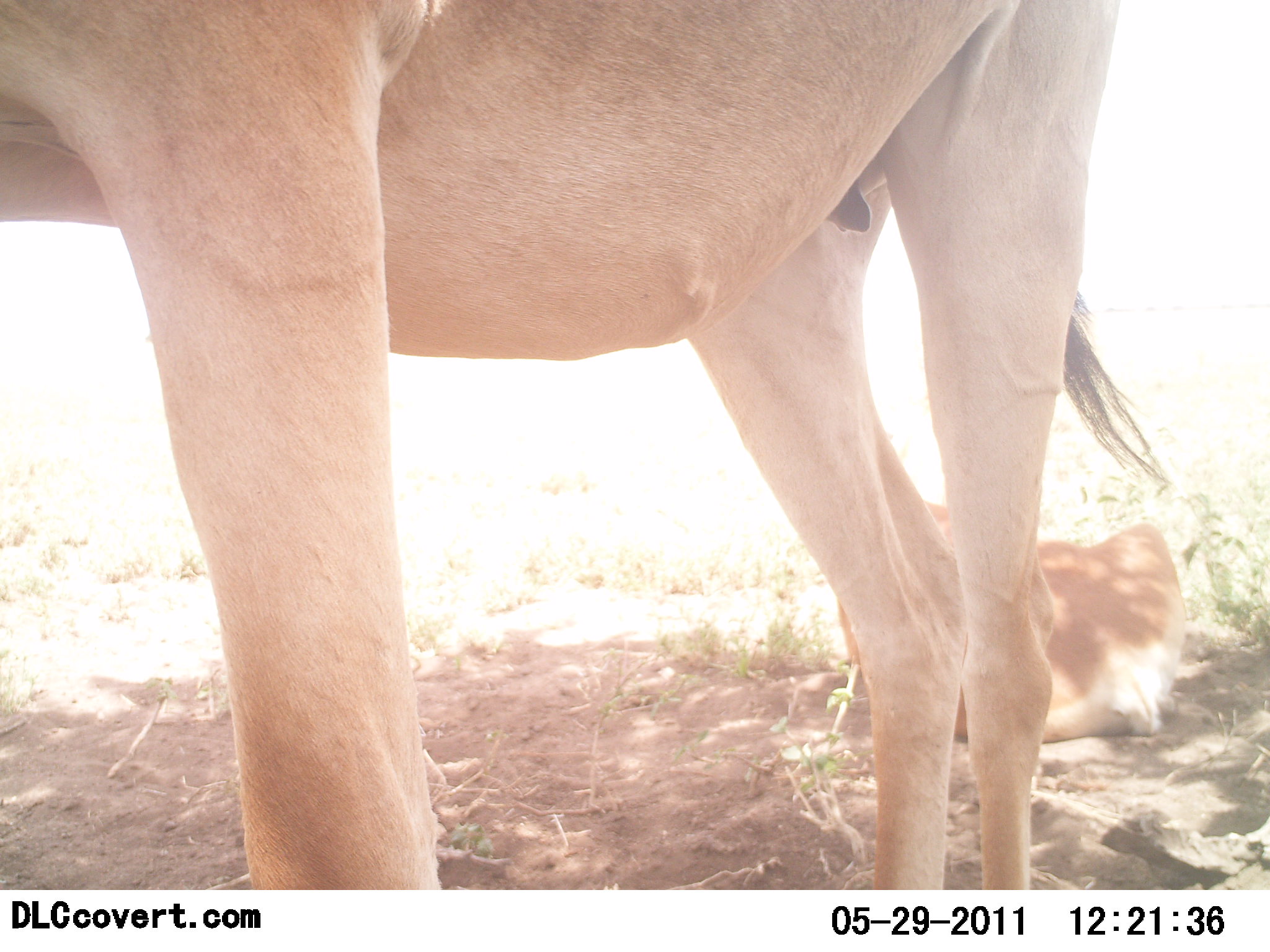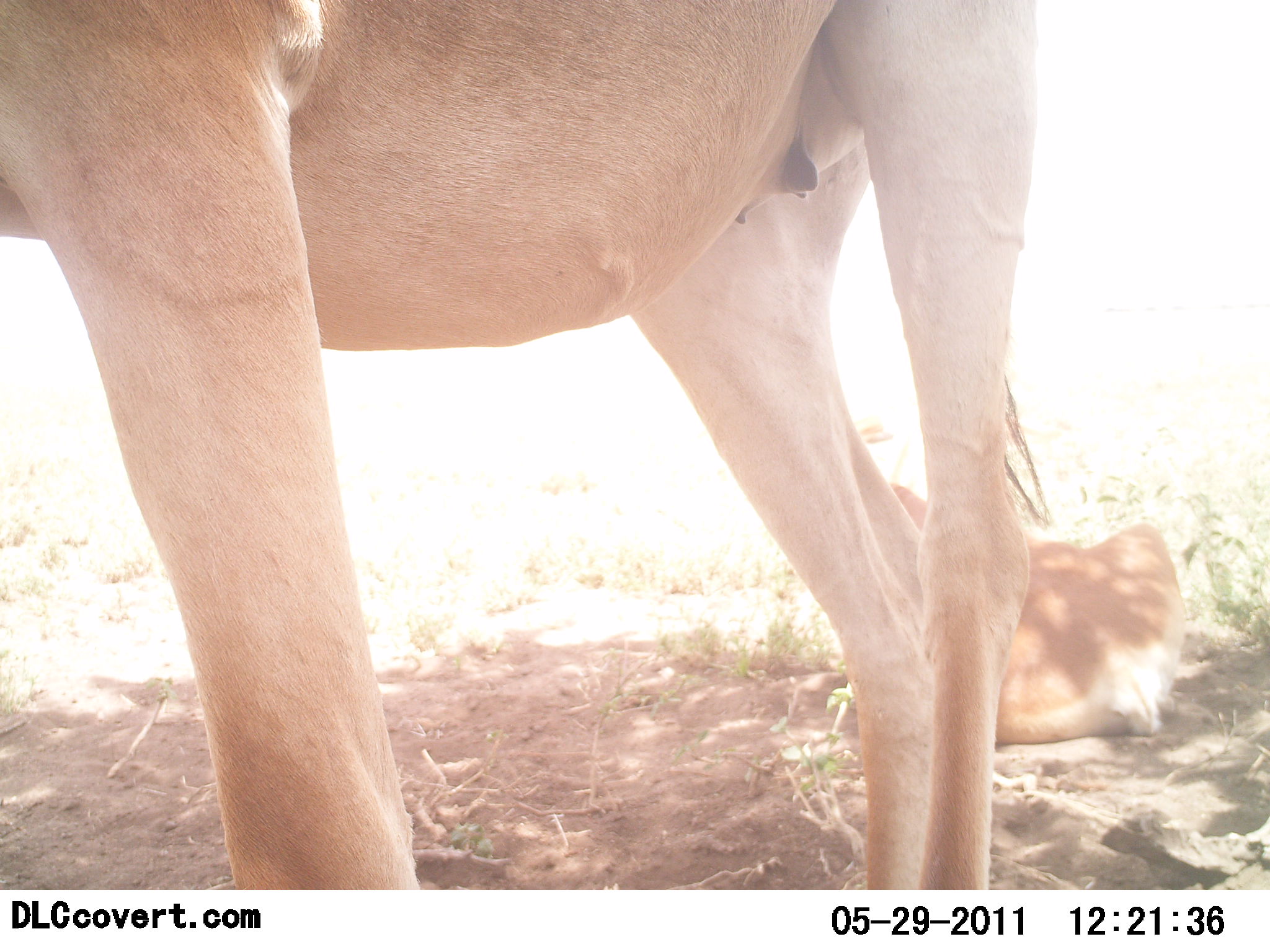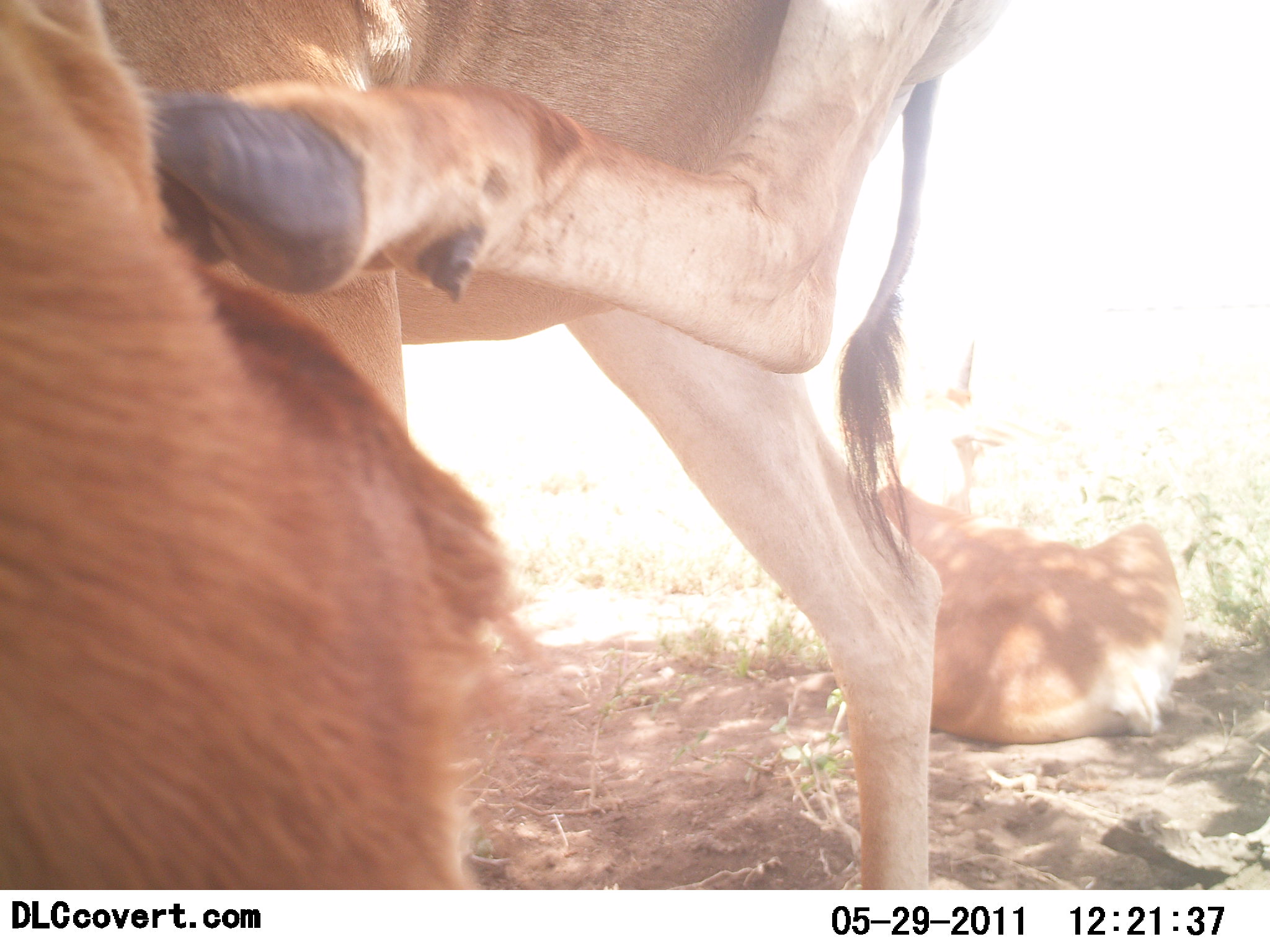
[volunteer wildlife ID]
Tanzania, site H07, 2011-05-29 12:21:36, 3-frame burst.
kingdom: Animalia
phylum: Chordata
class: Mammalia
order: Artiodactyla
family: Bovidae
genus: Alcelaphus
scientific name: Alcelaphus buselaphus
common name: hartebeest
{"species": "hartebeest (Alcelaphus buselaphus)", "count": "2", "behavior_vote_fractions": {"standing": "82%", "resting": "82%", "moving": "9%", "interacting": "0%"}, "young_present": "18%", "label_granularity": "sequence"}